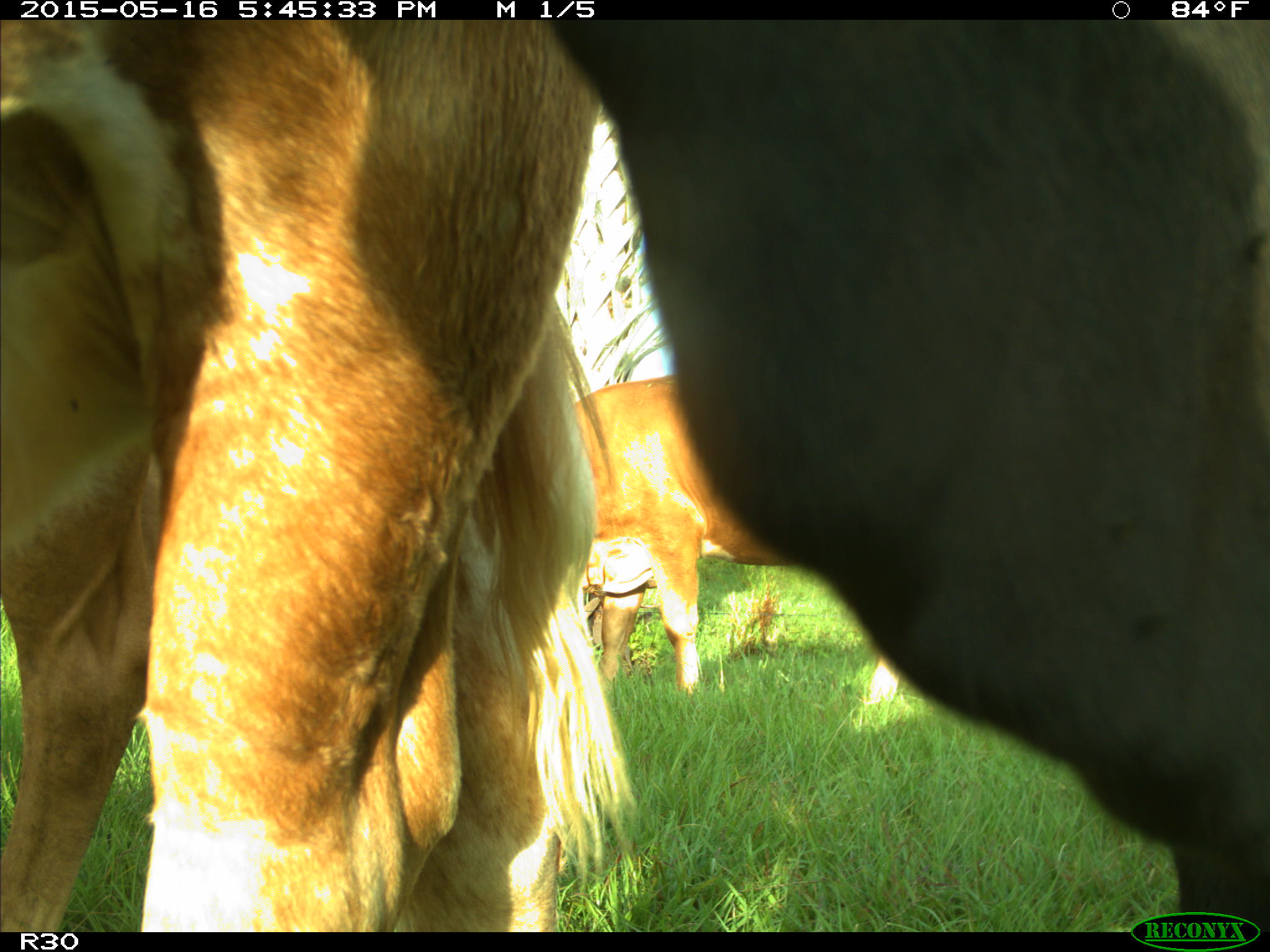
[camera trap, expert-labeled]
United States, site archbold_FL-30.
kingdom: Animalia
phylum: Chordata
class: Mammalia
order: Artiodactyla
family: Bovidae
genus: Bos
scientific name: Bos taurus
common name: domestic cow